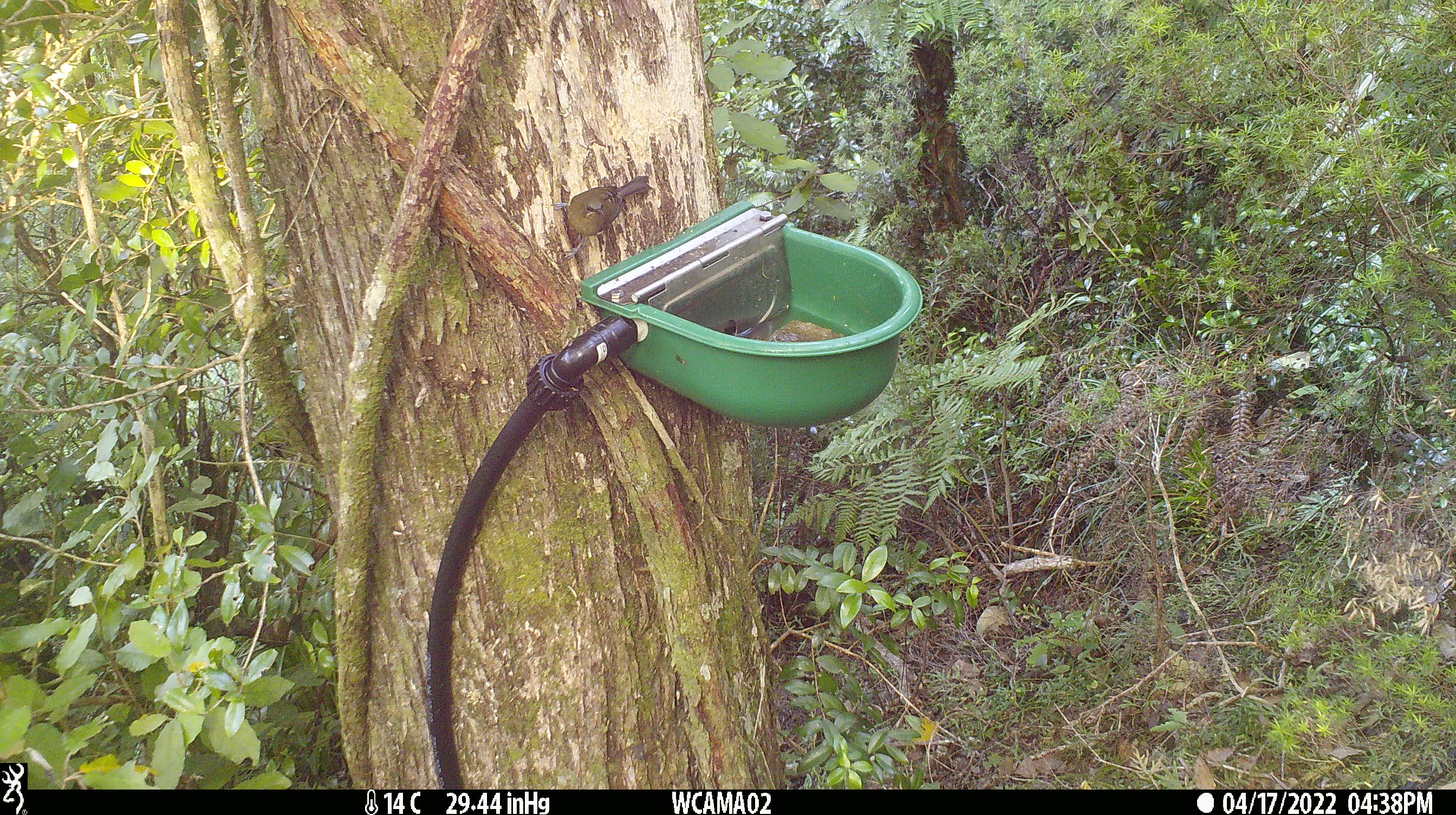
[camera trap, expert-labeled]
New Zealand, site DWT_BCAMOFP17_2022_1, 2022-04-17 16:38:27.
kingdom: Animalia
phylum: Chordata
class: Aves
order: Passeriformes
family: Meliphagidae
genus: Anthornis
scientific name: Anthornis melanura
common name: new zealand bellbird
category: bellbird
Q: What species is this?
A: Bellbird (new zealand bellbird) (Anthornis melanura).